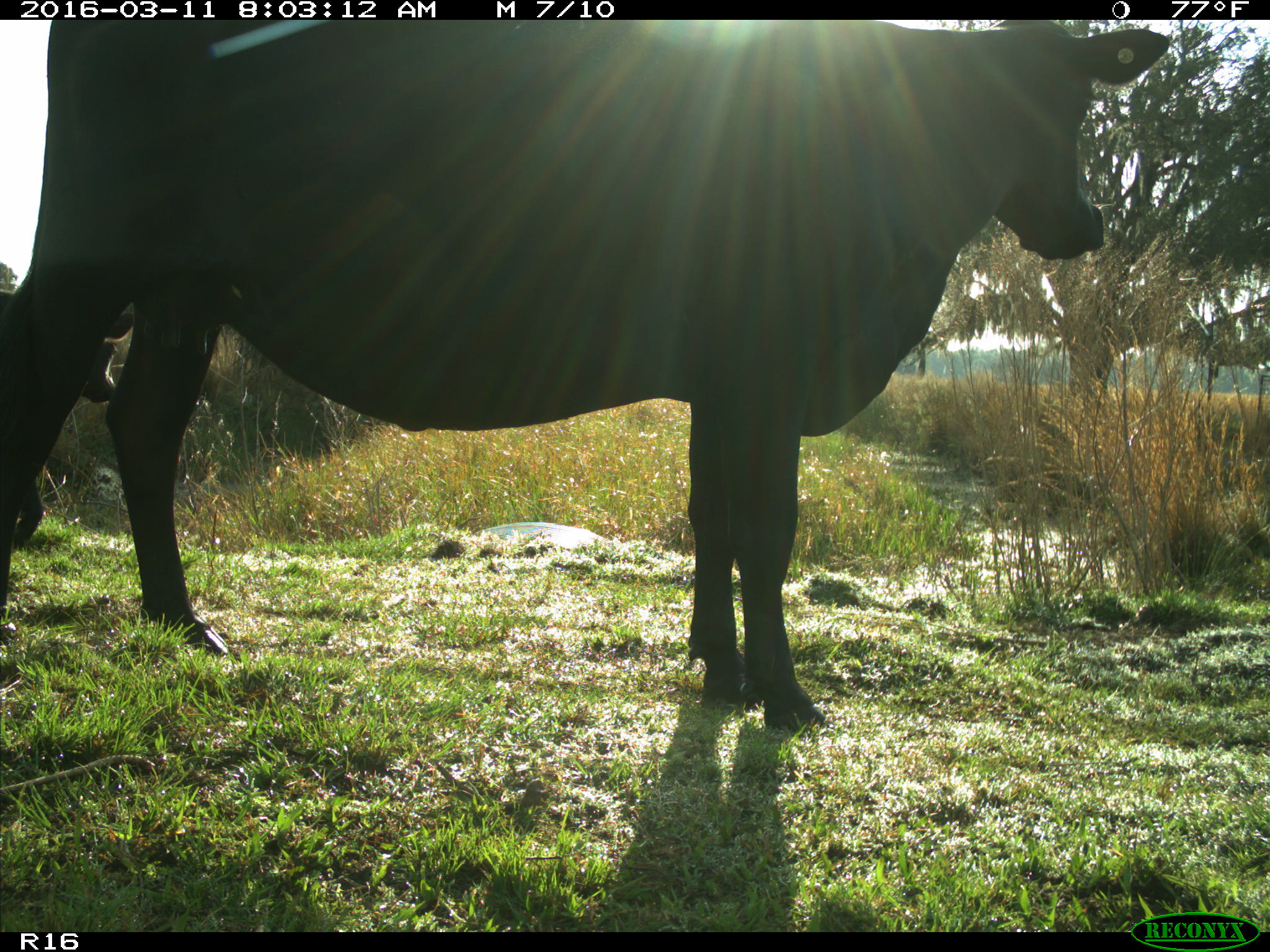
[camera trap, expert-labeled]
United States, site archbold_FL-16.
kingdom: Animalia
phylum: Chordata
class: Mammalia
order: Artiodactyla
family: Bovidae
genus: Bos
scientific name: Bos taurus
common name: domestic cow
Bos taurus (domestic cow).